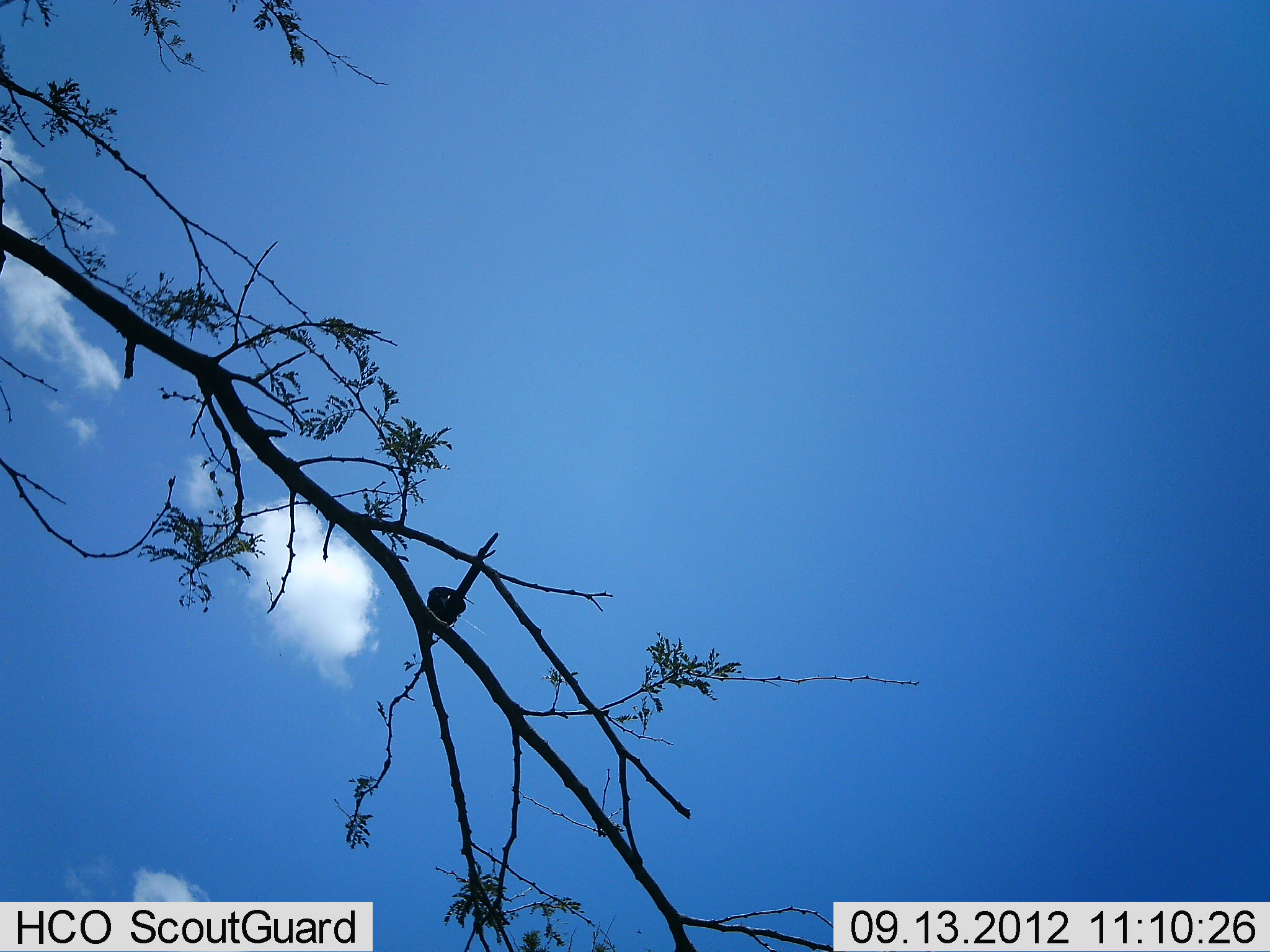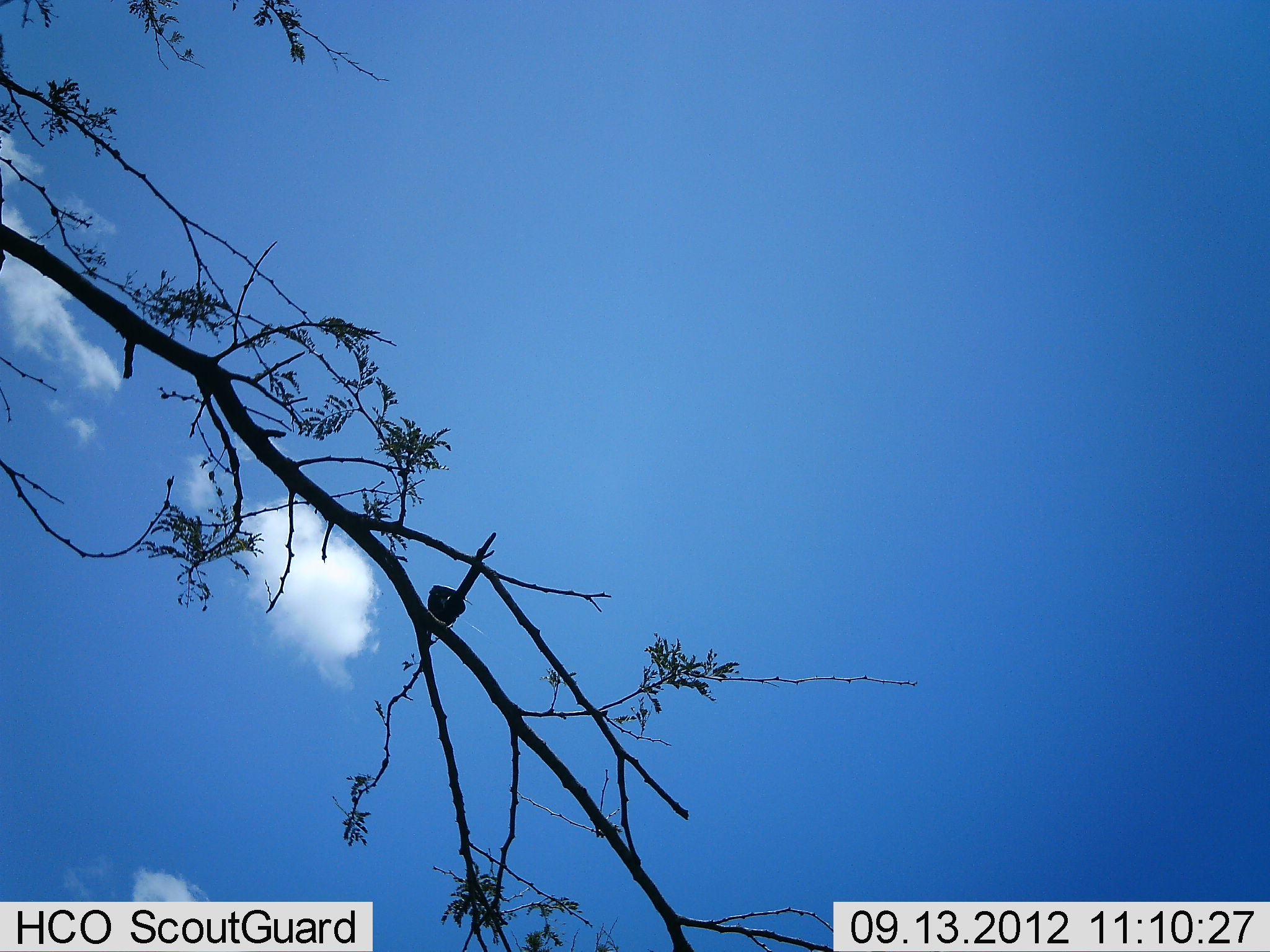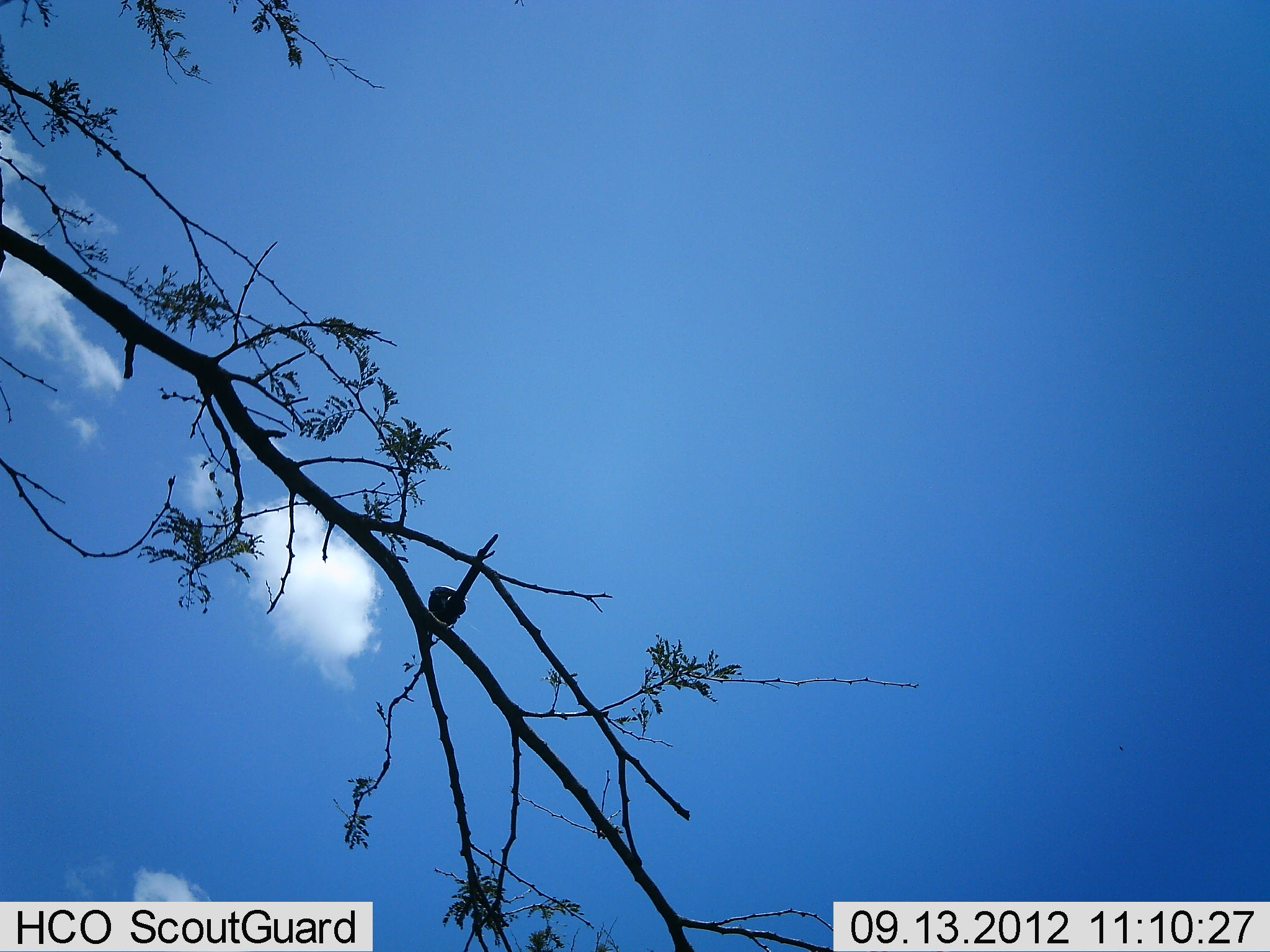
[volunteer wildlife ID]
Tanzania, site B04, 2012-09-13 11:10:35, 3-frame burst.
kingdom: Animalia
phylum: Chordata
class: Aves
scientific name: Aves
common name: bird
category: otherbird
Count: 1.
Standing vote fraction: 55%.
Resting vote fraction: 36%.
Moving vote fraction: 0%.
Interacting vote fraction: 0%.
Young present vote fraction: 0%.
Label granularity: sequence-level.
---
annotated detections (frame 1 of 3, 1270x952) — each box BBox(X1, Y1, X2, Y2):
animal: BBox(427, 586, 467, 627)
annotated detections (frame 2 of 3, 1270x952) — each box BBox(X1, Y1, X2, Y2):
animal: BBox(427, 584, 466, 627)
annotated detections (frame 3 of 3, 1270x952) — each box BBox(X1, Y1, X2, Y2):
animal: BBox(427, 584, 466, 627)